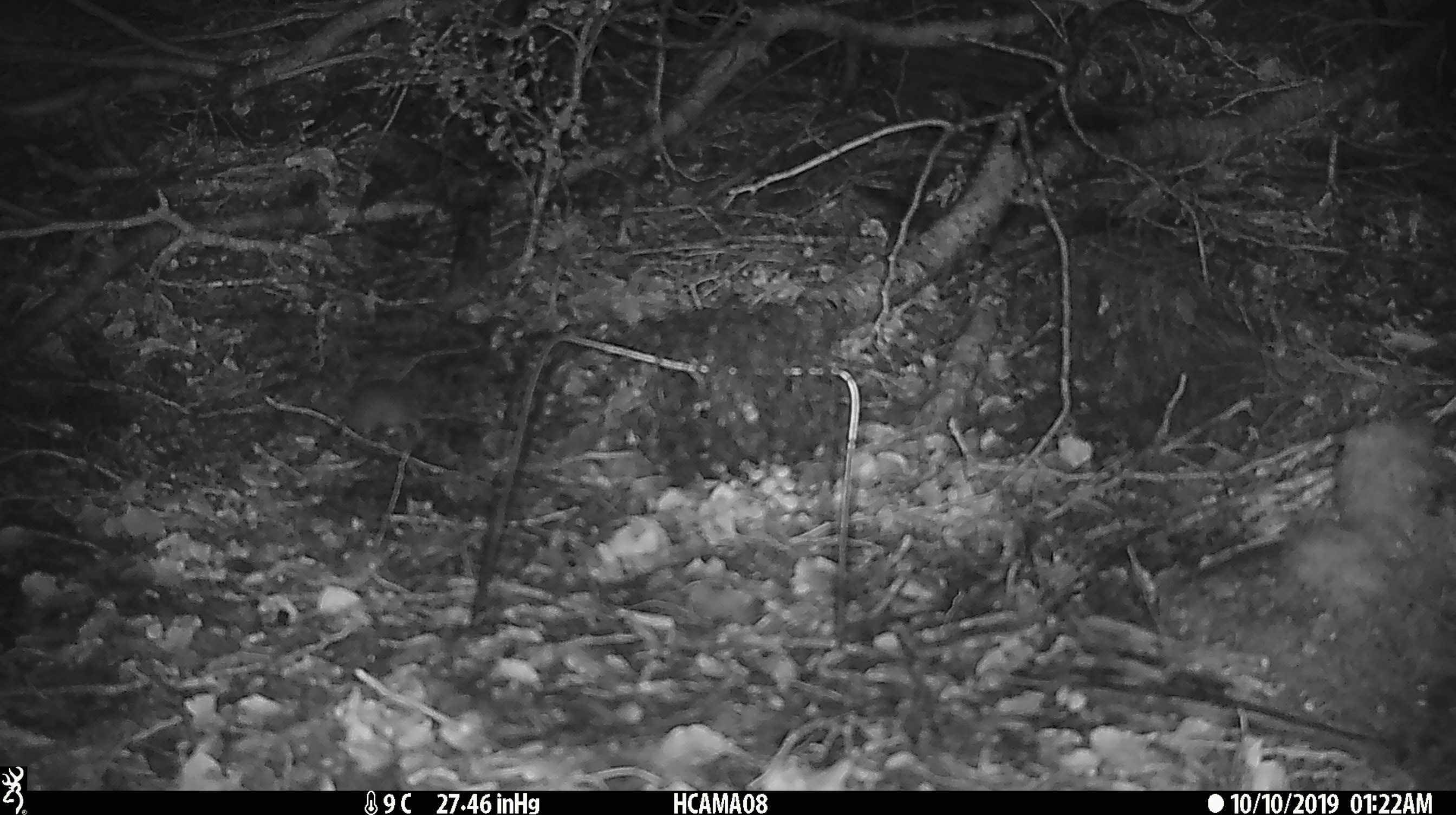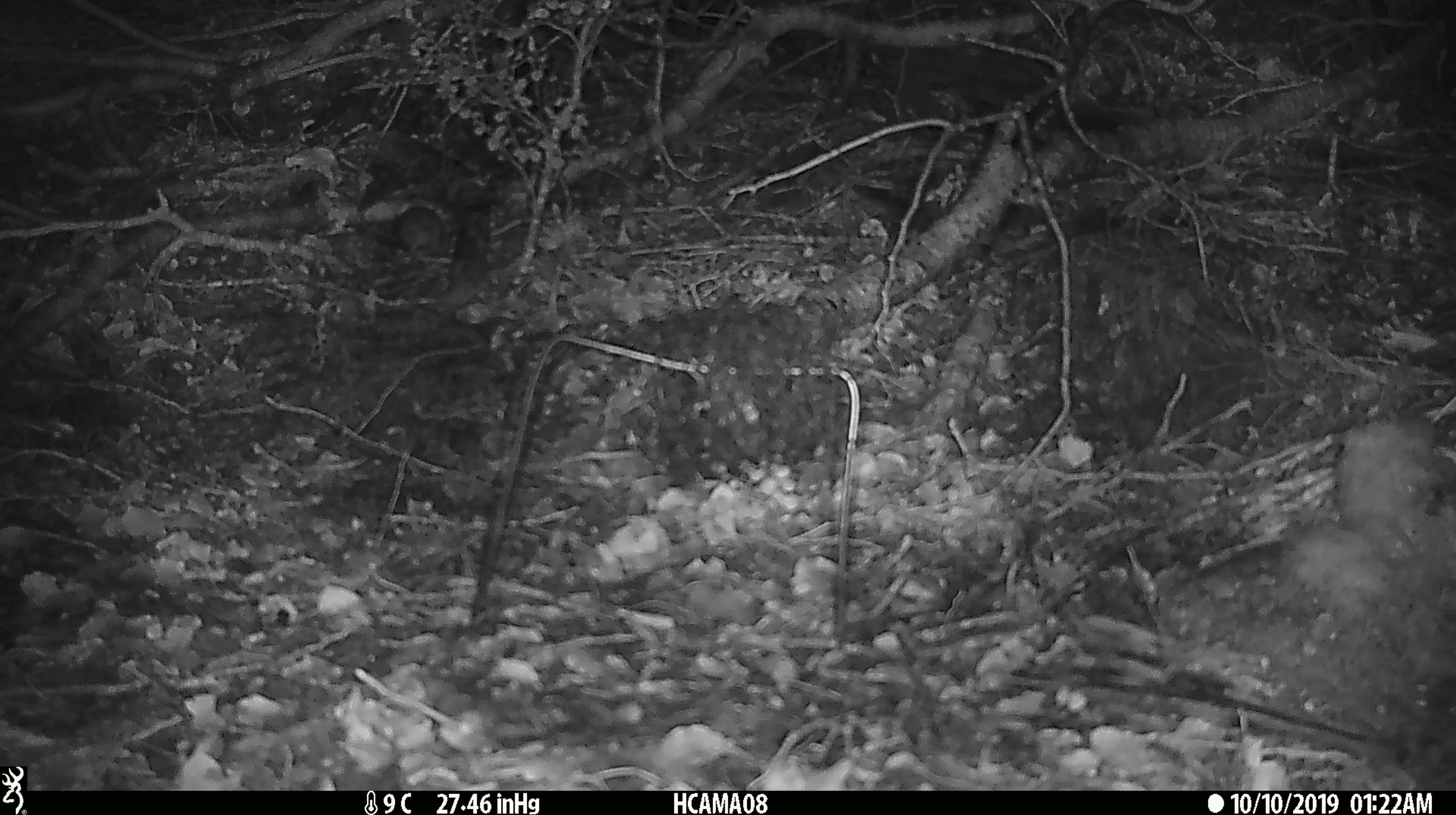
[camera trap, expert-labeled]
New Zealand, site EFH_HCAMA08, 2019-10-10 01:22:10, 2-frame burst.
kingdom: Animalia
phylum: Chordata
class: Mammalia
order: Rodentia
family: Muridae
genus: Mus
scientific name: Mus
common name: mouse